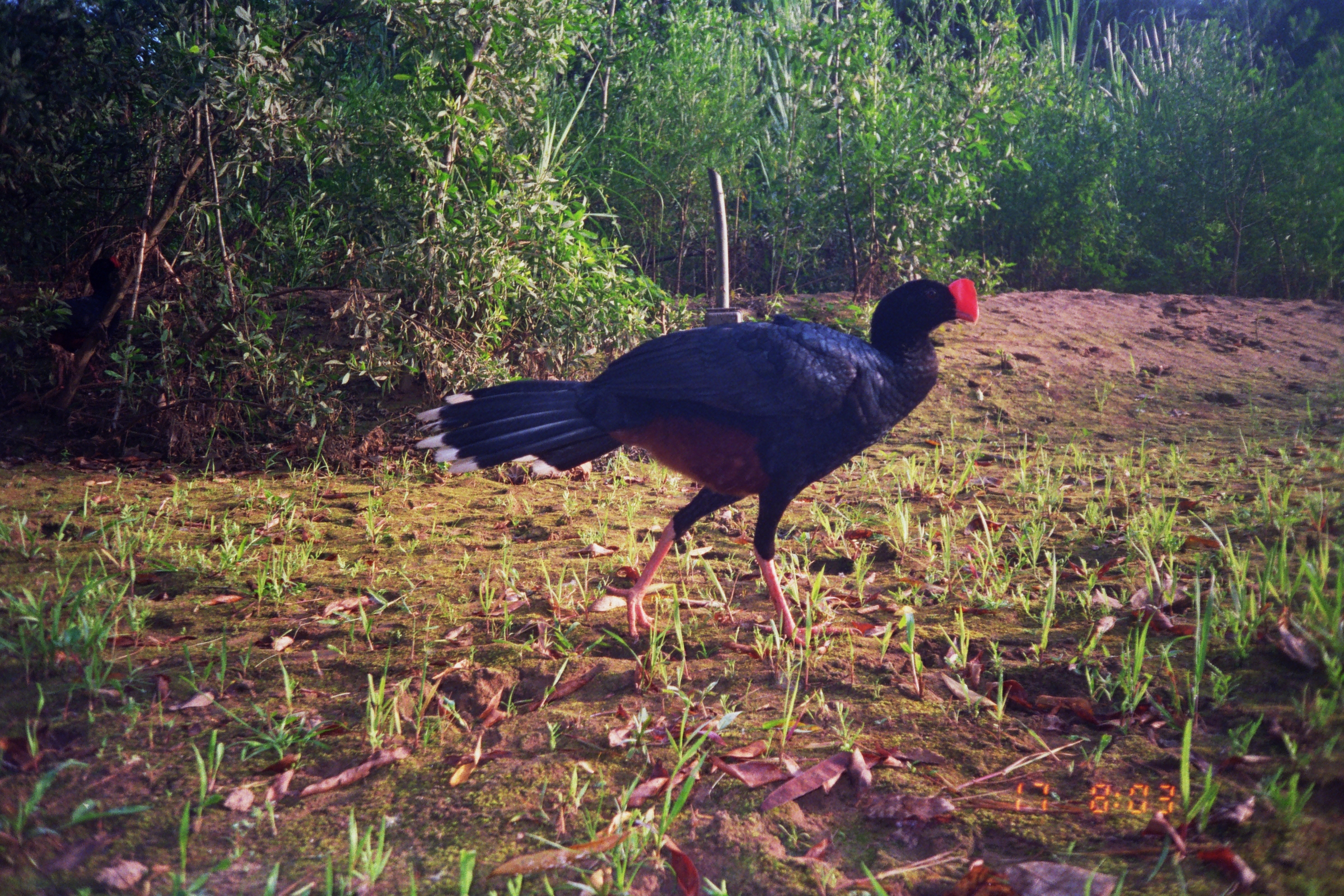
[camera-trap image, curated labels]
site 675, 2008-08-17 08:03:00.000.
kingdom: Animalia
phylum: Chordata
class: Aves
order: Galliformes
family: Cracidae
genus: Mitu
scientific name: Mitu tuberosum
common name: razor-billed curassow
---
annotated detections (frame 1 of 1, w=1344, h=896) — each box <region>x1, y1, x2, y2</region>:
mitu tuberosum: <region>413, 275, 979, 650</region>; <region>0, 250, 126, 393</region>